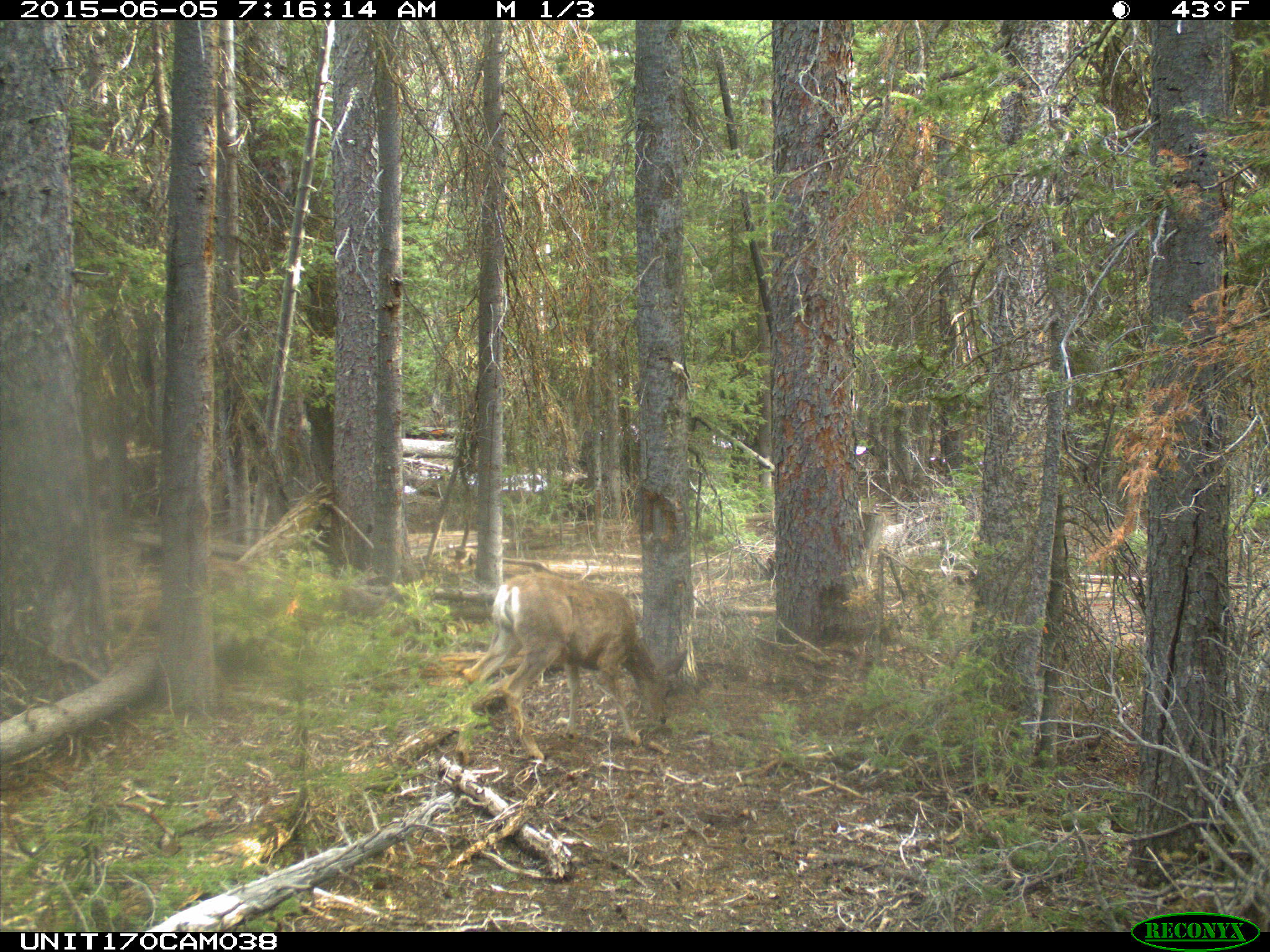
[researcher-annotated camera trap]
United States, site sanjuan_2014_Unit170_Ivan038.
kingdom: Animalia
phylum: Chordata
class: Mammalia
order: Artiodactyla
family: Cervidae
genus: Odocoileus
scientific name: Odocoileus hemionus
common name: mule deer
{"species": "Odocoileus hemionus (mule deer)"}